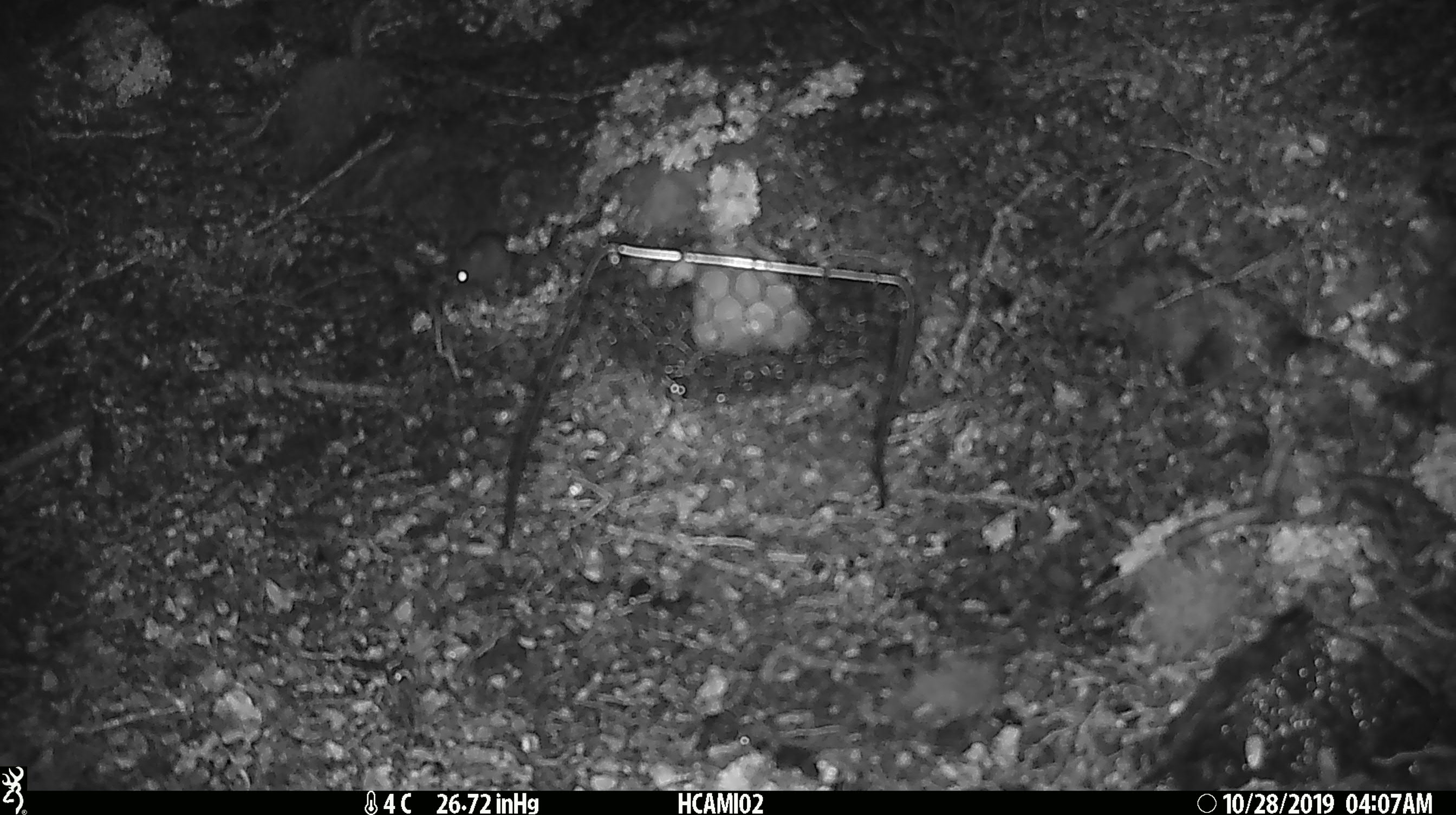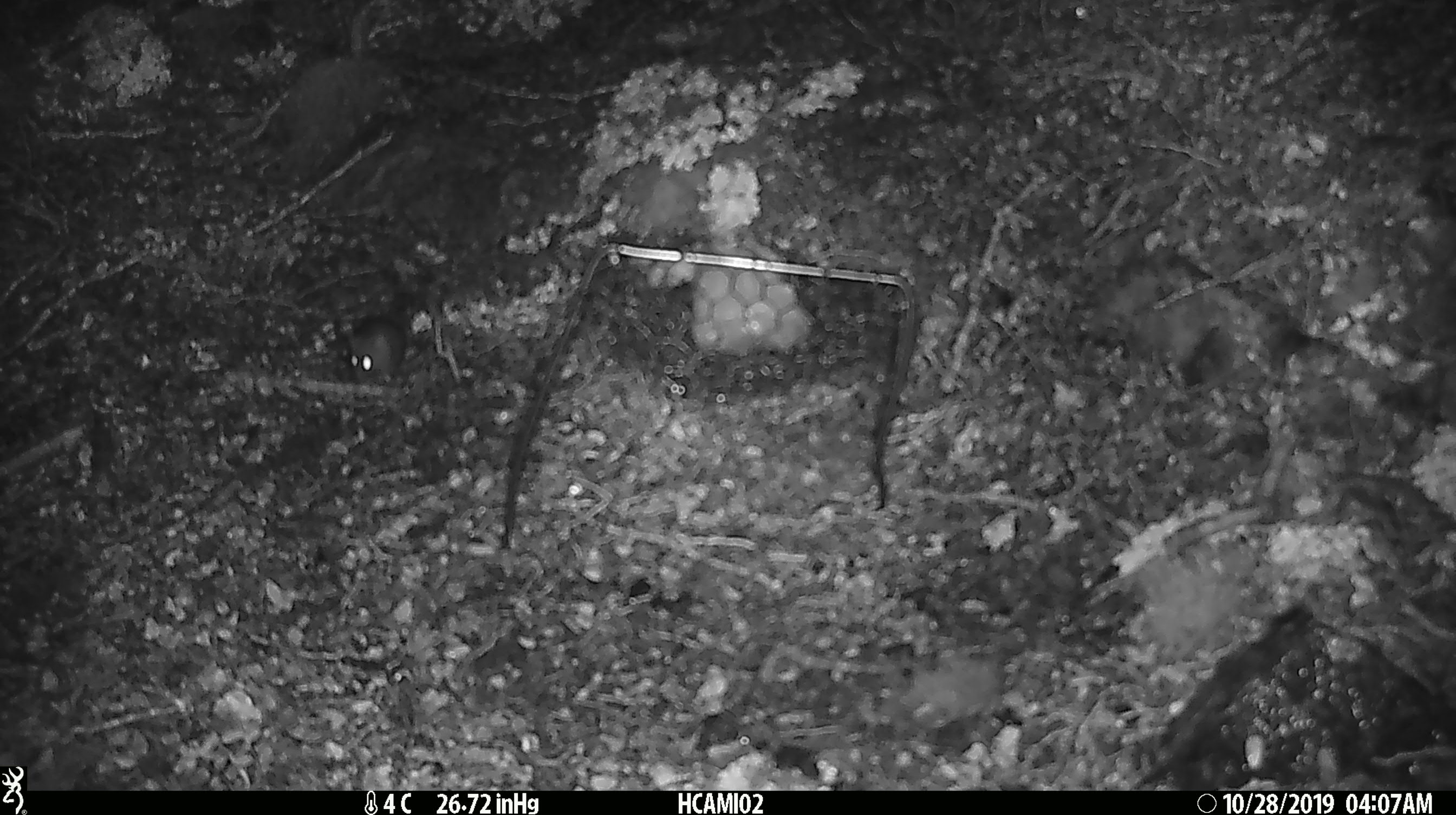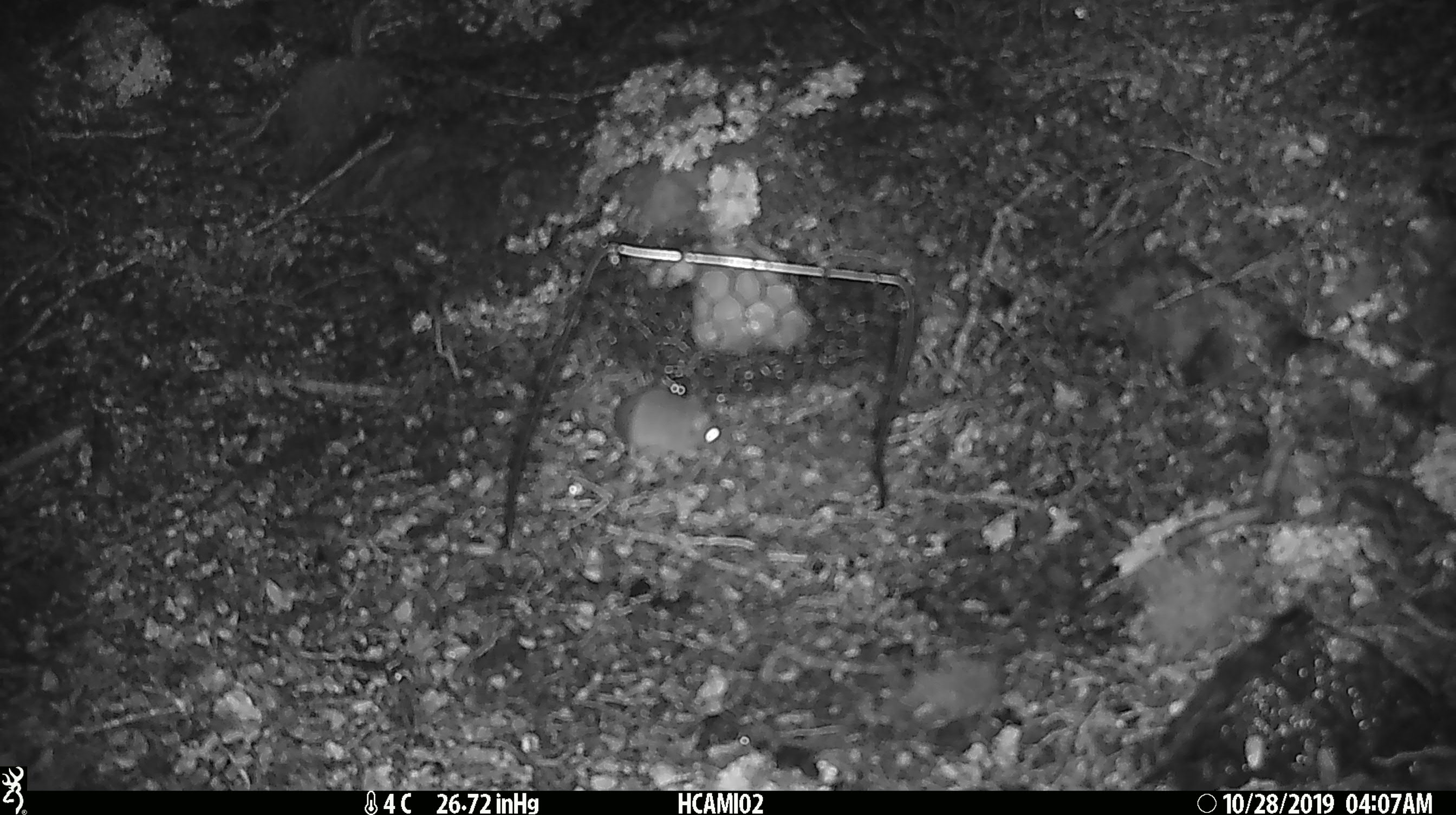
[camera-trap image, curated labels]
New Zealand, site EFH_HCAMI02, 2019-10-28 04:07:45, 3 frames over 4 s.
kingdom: Animalia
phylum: Chordata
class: Mammalia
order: Rodentia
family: Muridae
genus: Mus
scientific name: Mus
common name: mouse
Mouse (Mus).